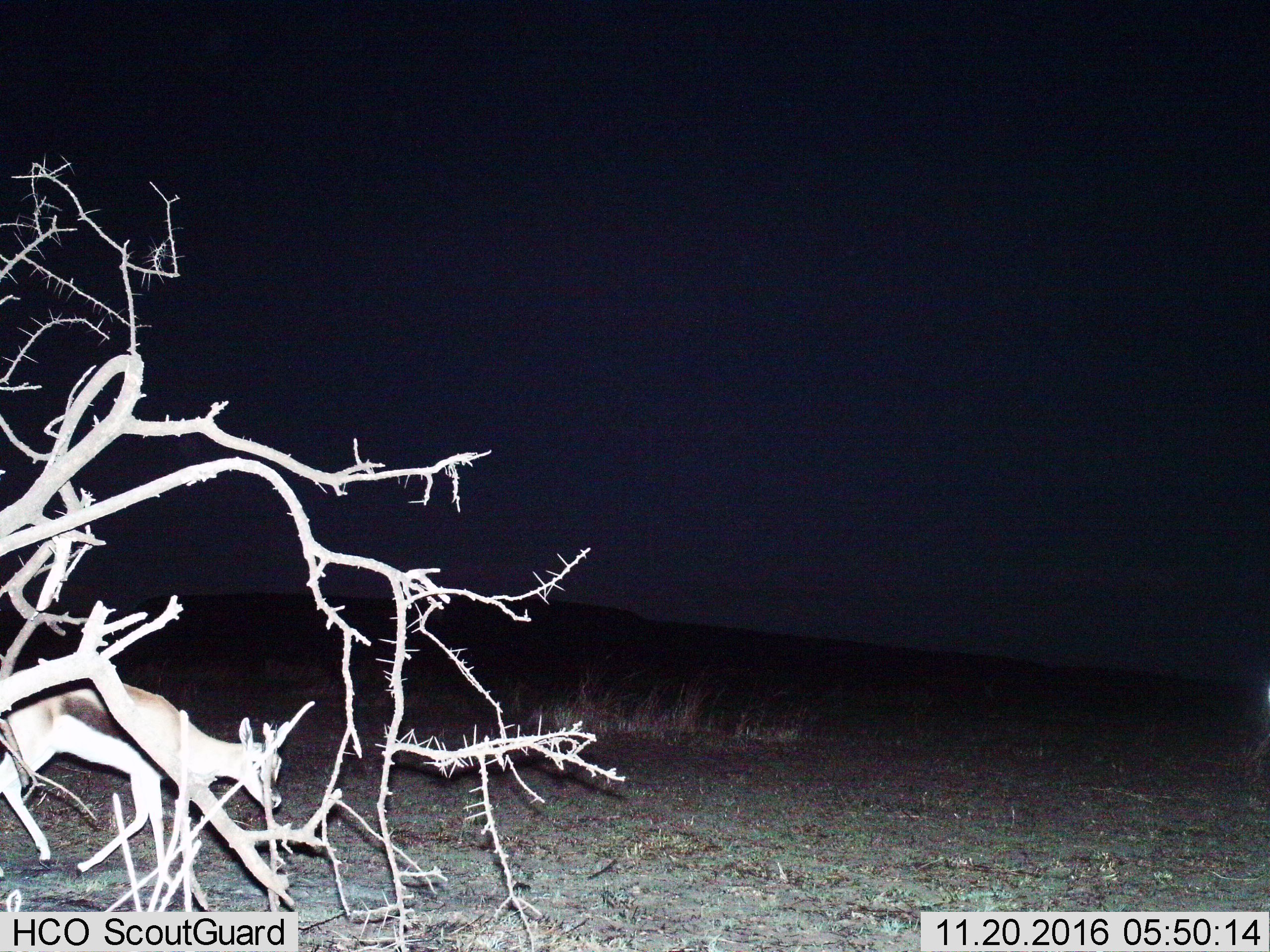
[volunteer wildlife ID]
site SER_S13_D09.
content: unidentified animal